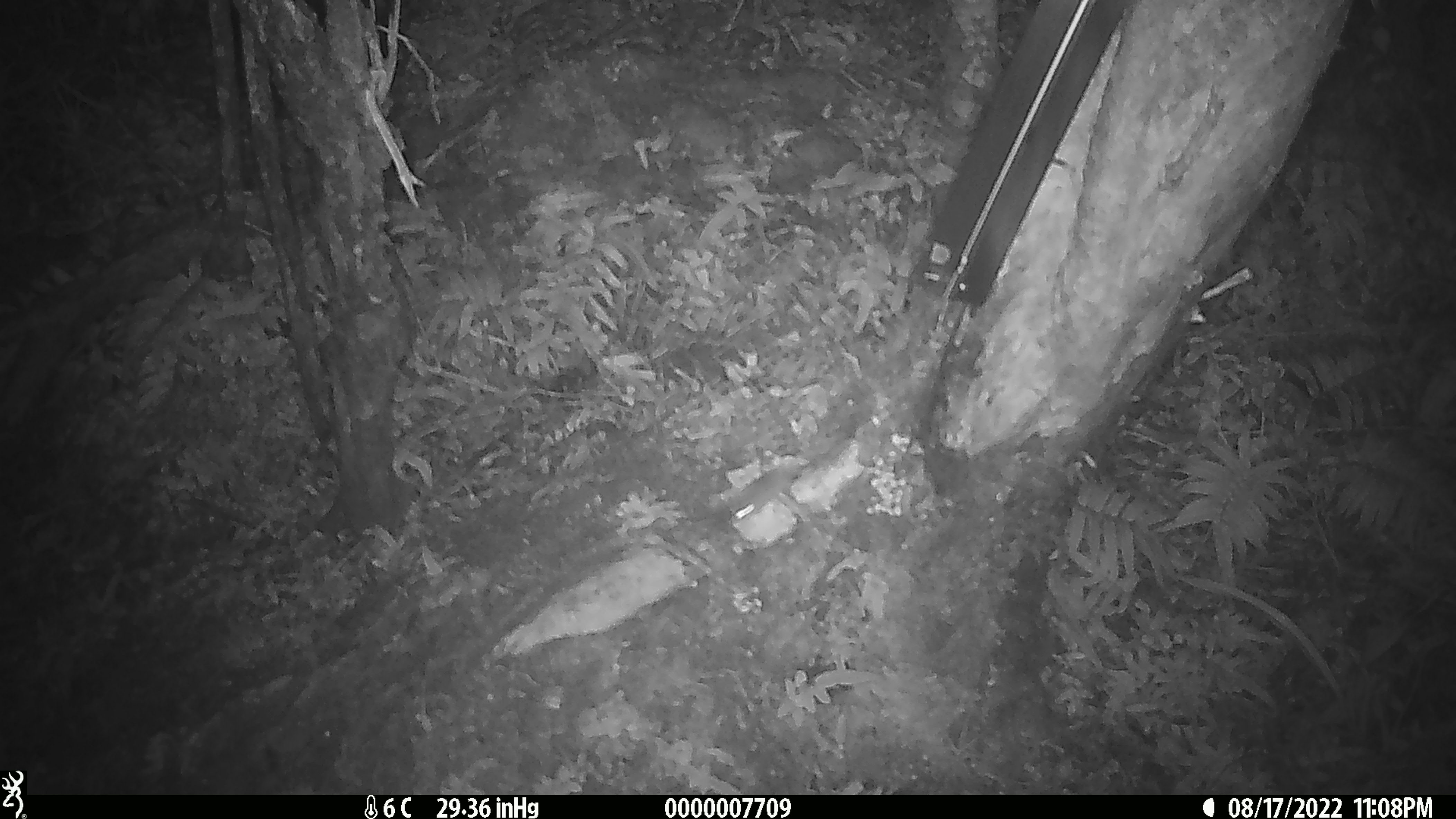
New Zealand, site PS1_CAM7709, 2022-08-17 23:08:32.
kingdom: Animalia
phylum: Chordata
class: Mammalia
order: Rodentia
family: Muridae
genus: Mus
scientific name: Mus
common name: mouse